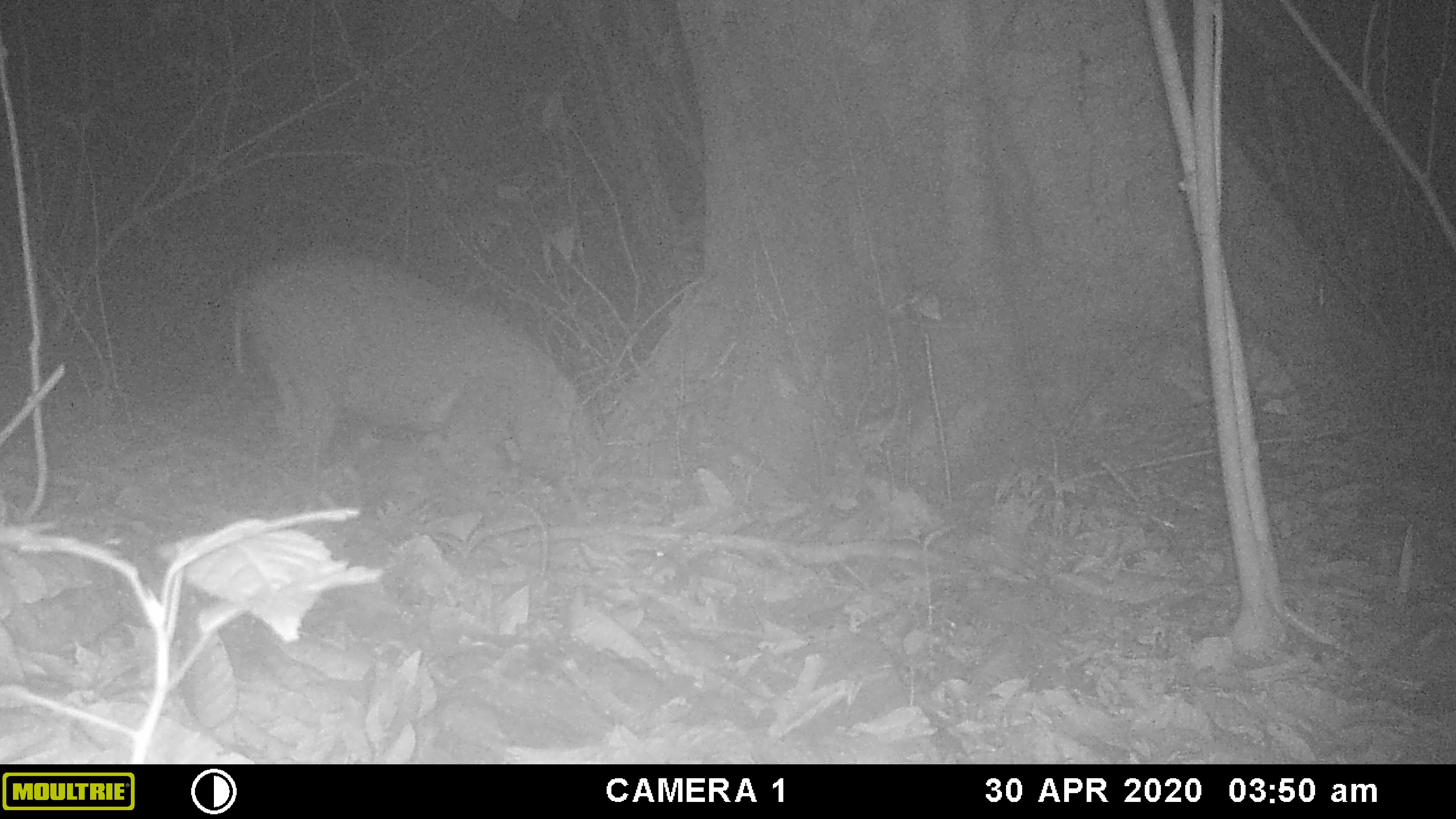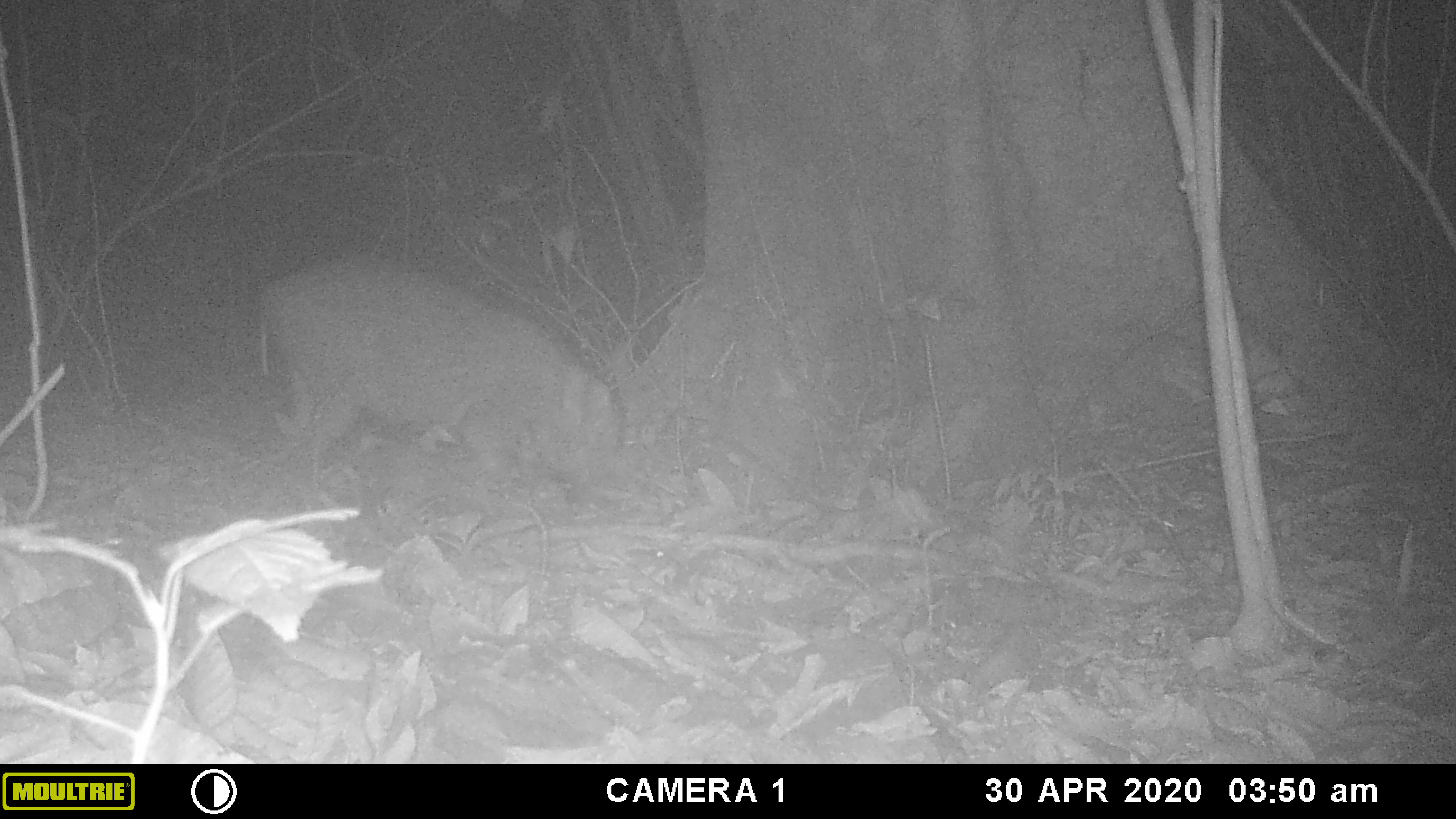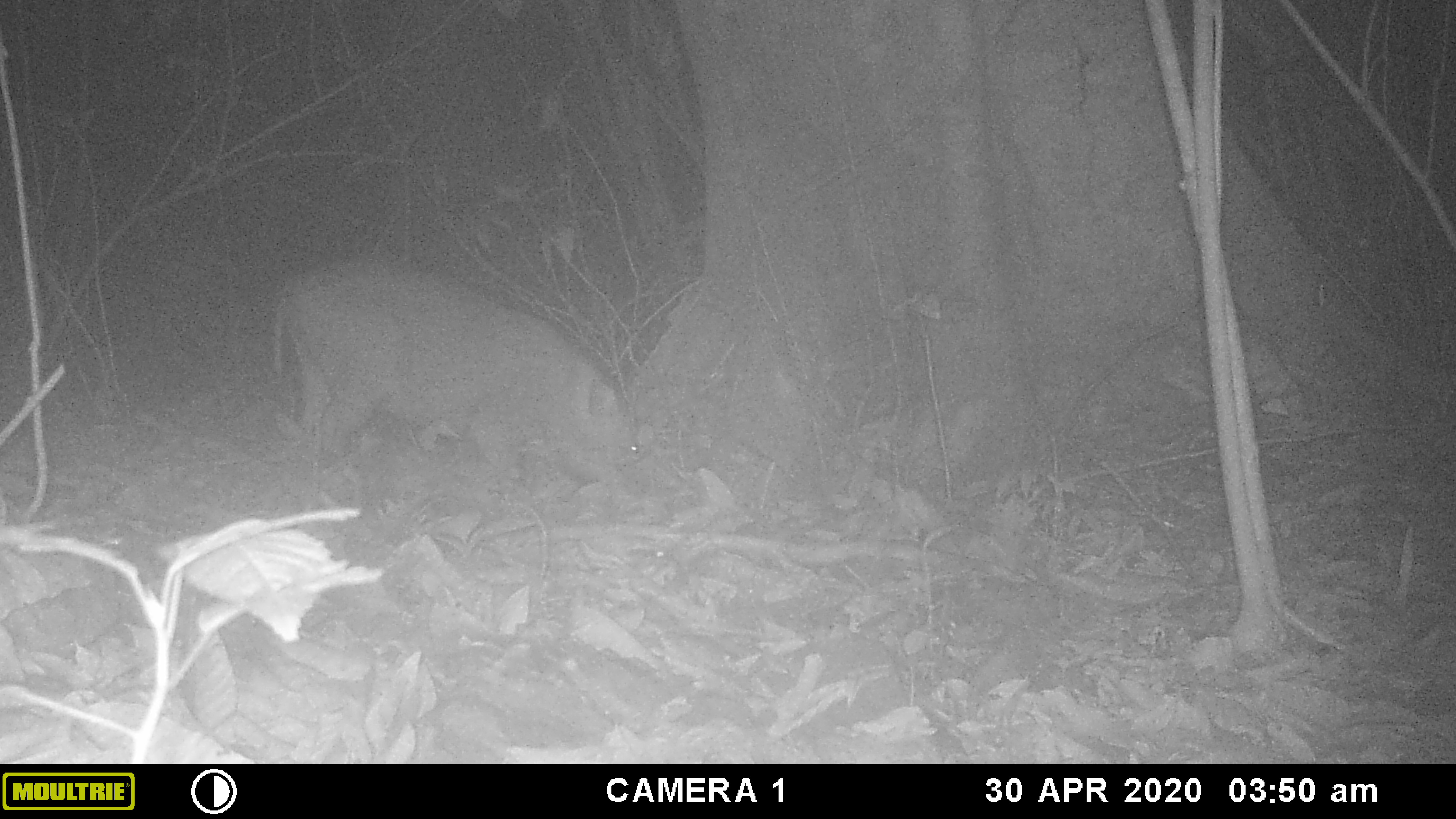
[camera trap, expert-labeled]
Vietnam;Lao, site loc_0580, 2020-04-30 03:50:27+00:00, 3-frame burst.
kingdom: Animalia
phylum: Chordata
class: Mammalia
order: Artiodactyla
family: Suidae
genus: Sus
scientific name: Sus scrofa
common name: eurasian wild pig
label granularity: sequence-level